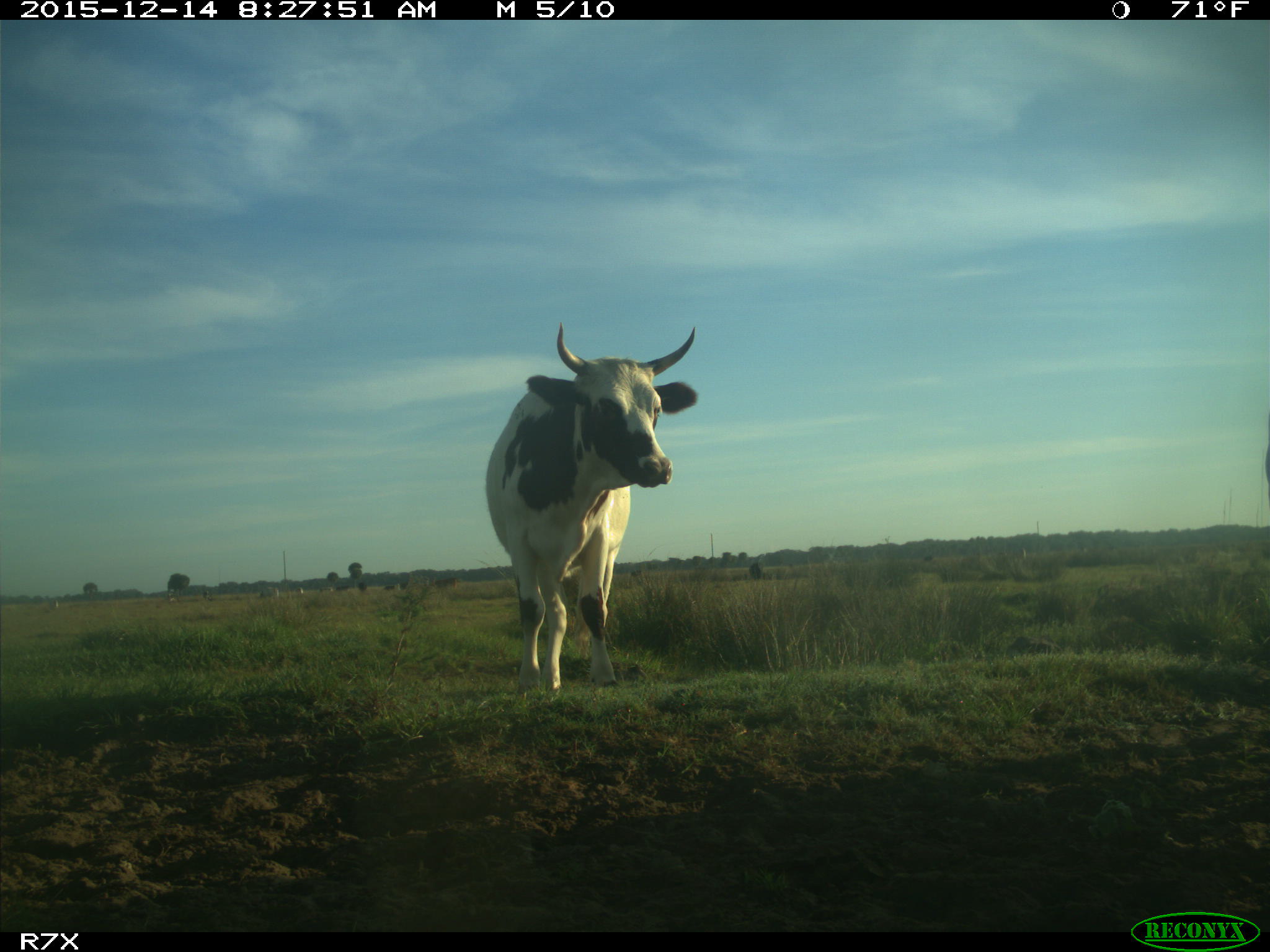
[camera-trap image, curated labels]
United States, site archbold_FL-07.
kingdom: Animalia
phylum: Chordata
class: Mammalia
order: Artiodactyla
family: Bovidae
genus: Bos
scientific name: Bos taurus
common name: domestic cow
Bos taurus (domestic cow).